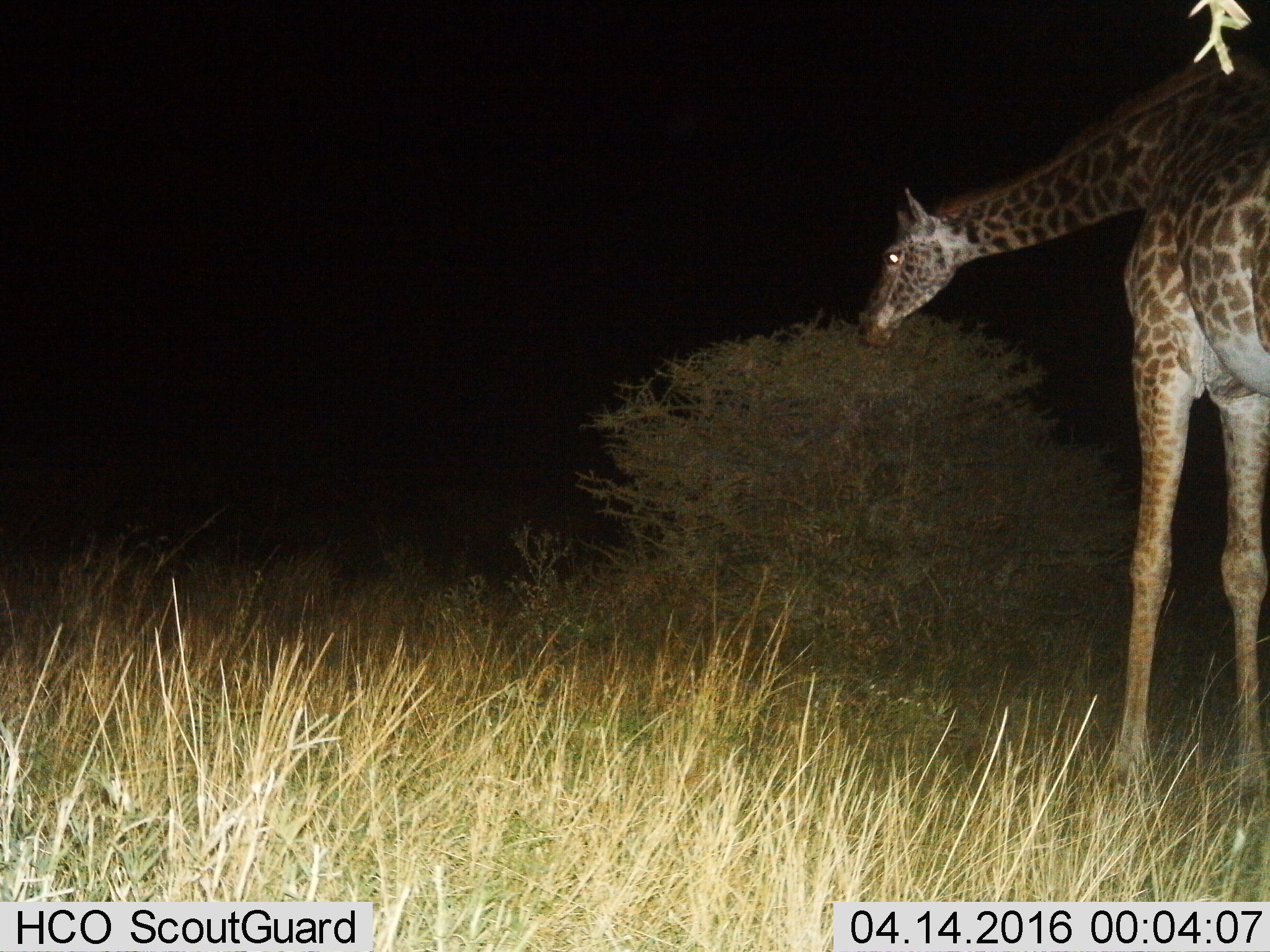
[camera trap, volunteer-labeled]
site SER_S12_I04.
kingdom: Animalia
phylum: Chordata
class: Mammalia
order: Artiodactyla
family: Giraffidae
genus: Giraffa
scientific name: Giraffa camelopardalis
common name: giraffe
Giraffe (Giraffa camelopardalis), count 1. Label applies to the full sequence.